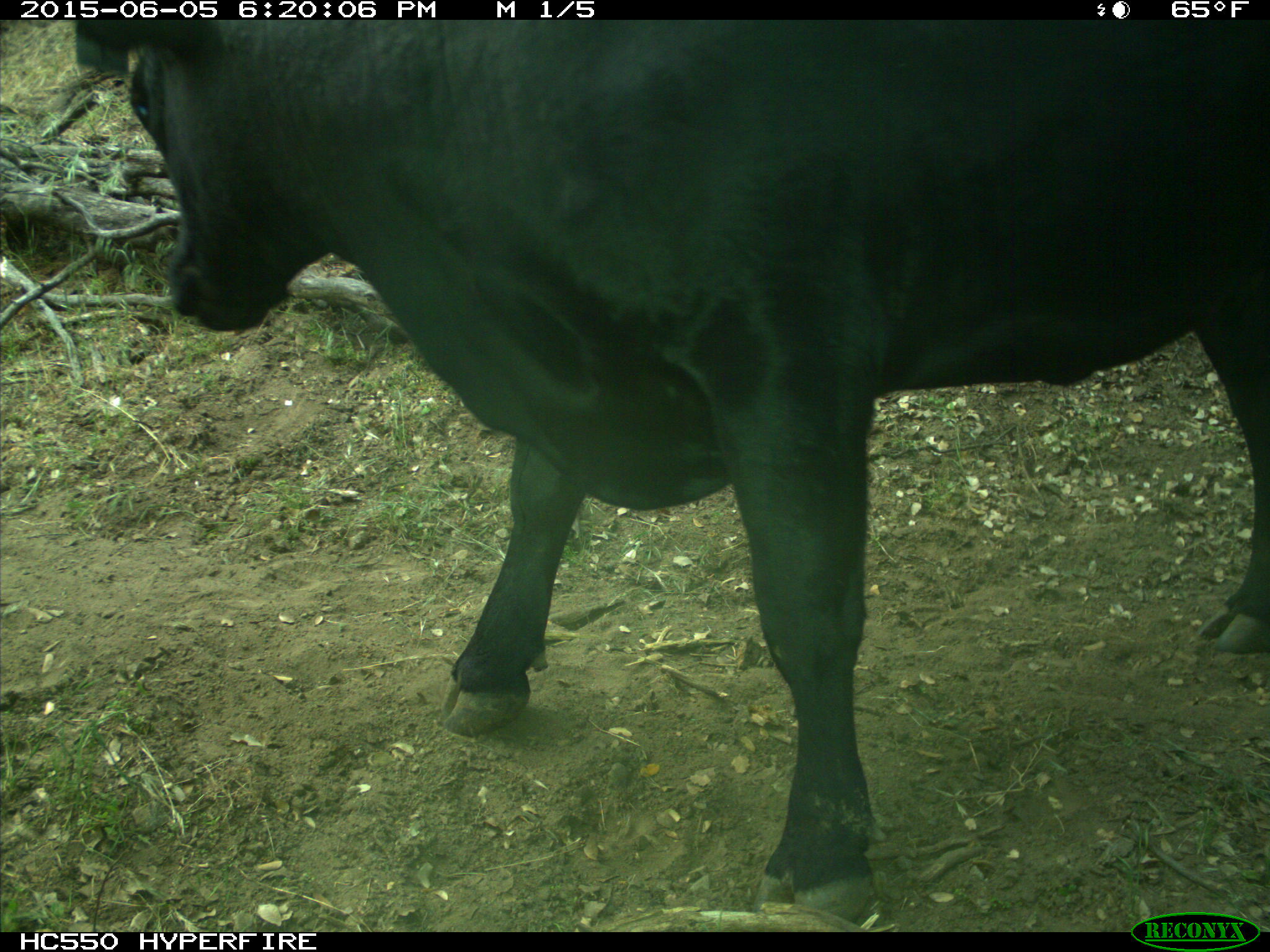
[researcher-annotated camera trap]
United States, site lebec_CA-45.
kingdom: Animalia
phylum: Chordata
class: Mammalia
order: Artiodactyla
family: Bovidae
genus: Bos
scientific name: Bos taurus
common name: domestic cow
Bos taurus (domestic cow).